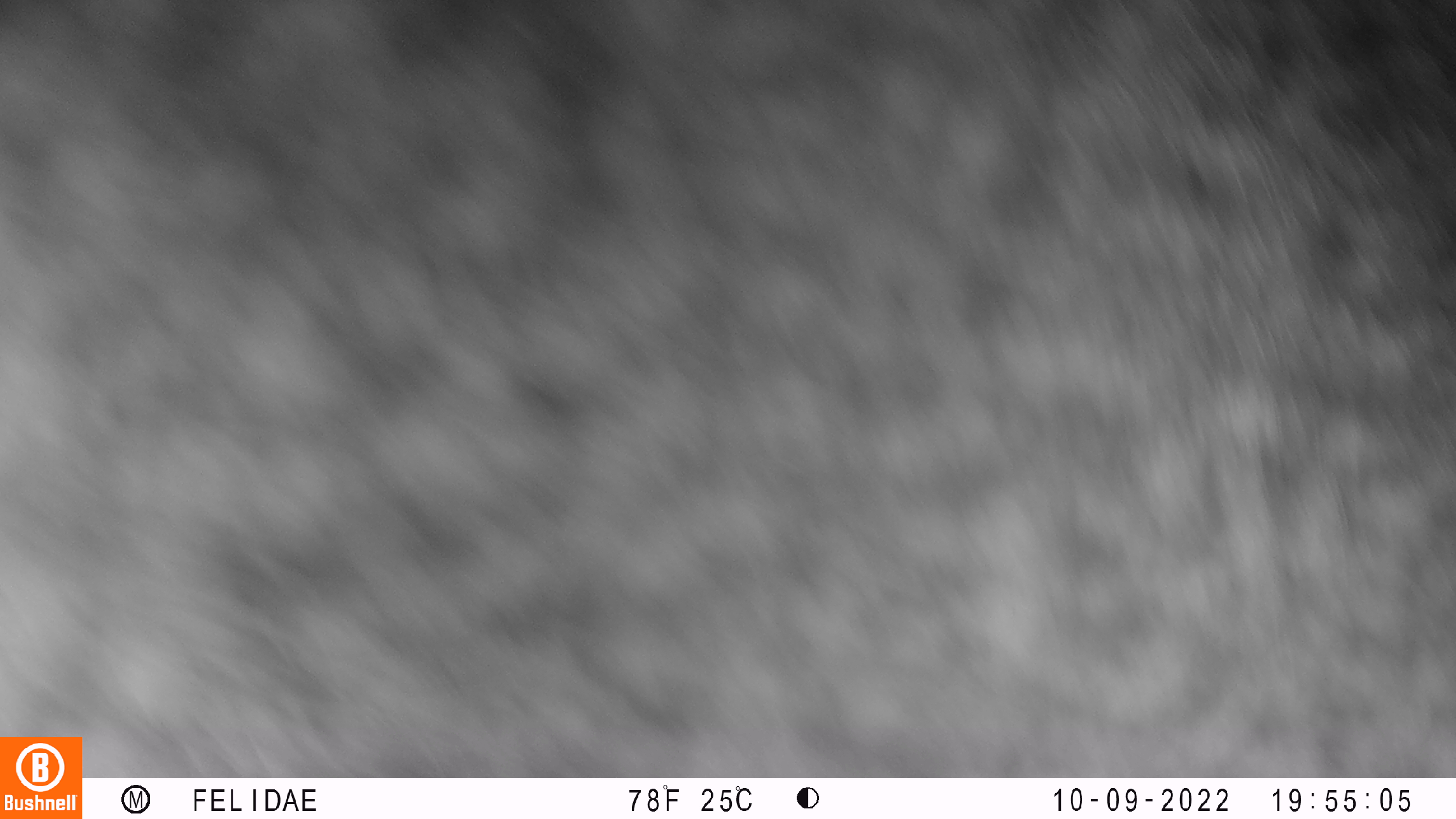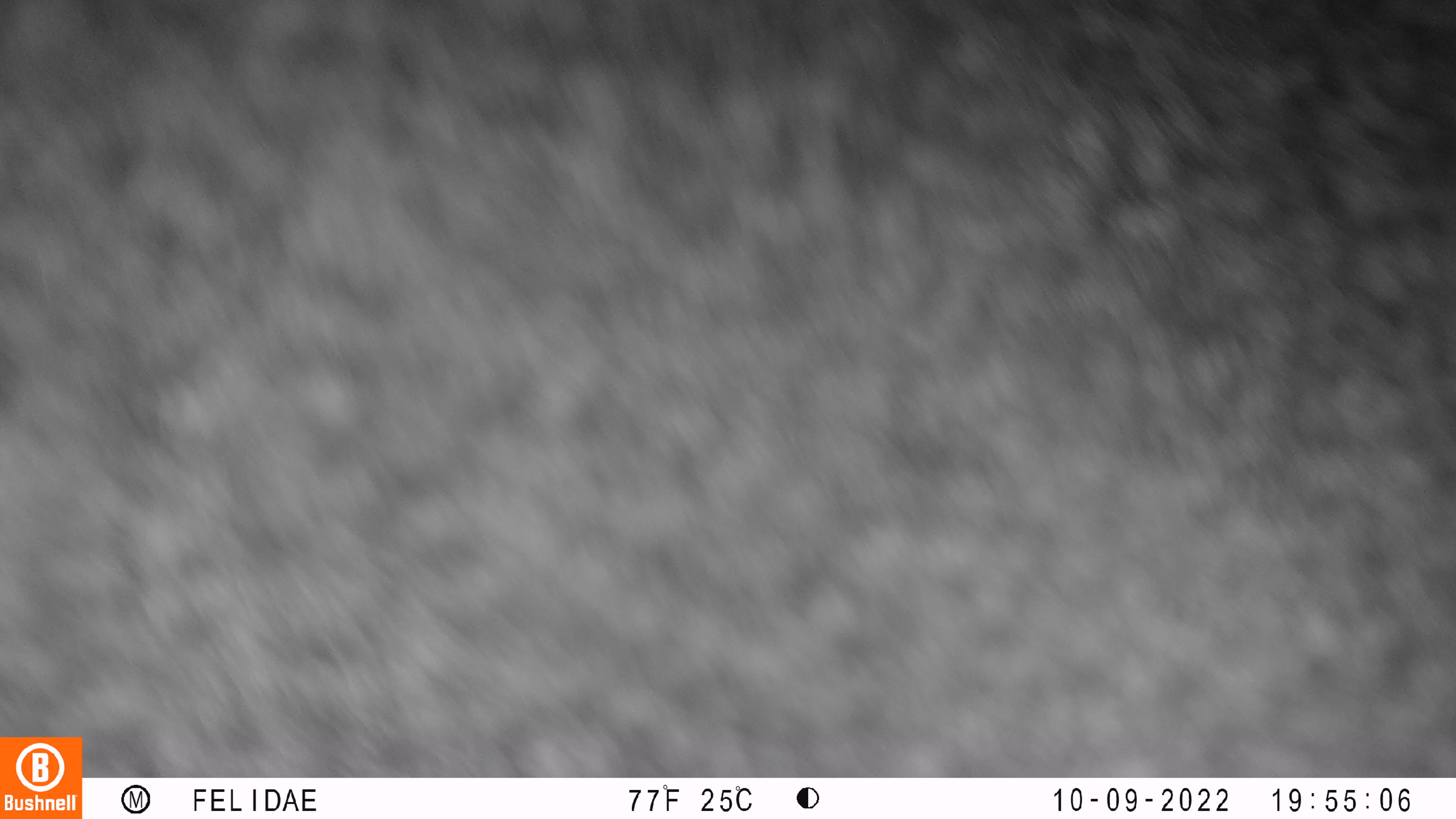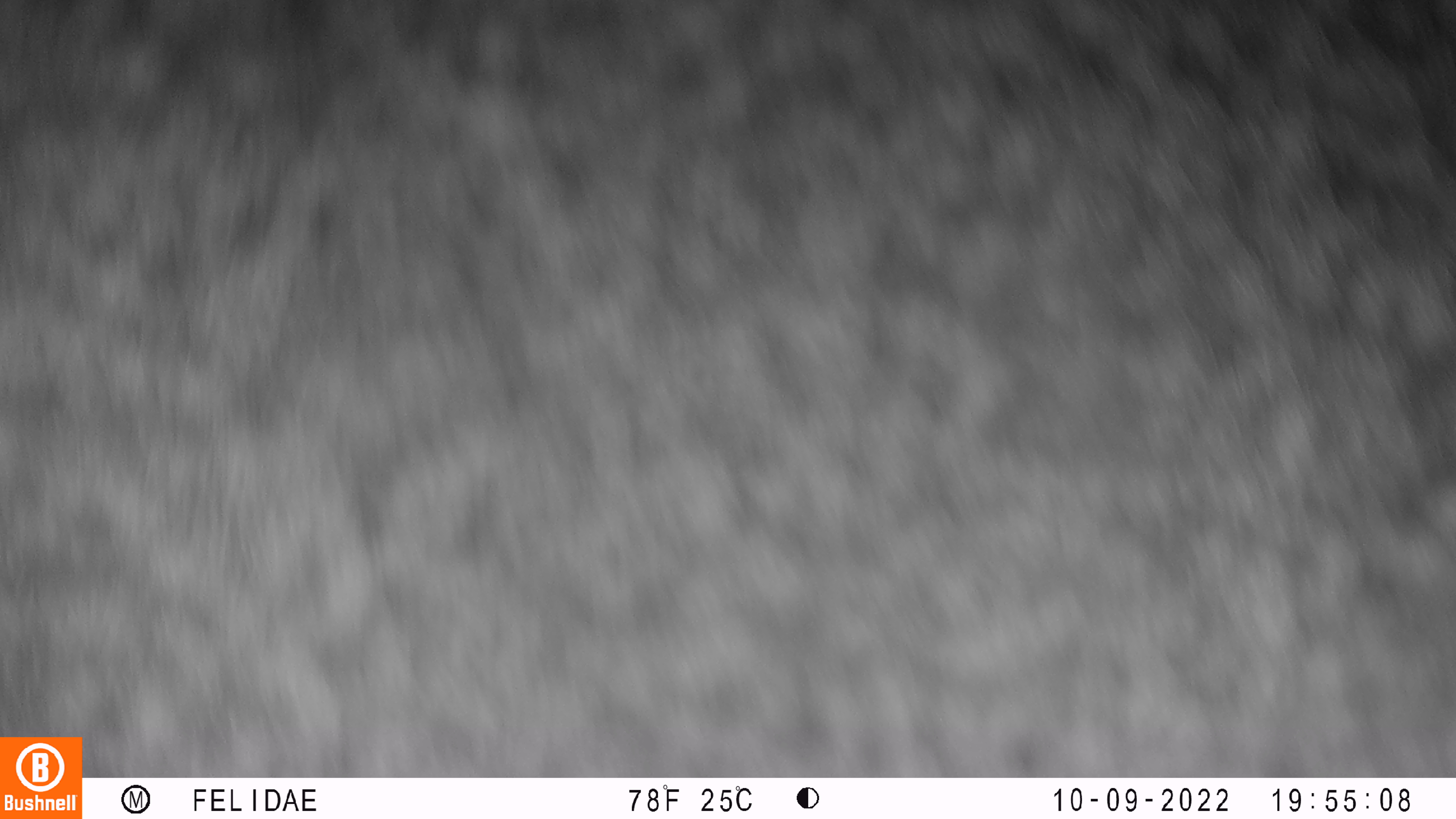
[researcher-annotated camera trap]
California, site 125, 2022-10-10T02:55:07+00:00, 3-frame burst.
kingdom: Animalia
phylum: Chordata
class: Mammalia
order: Artiodactyla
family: Cervidae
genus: Odocoileus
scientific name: Odocoileus hemionus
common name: mule deer